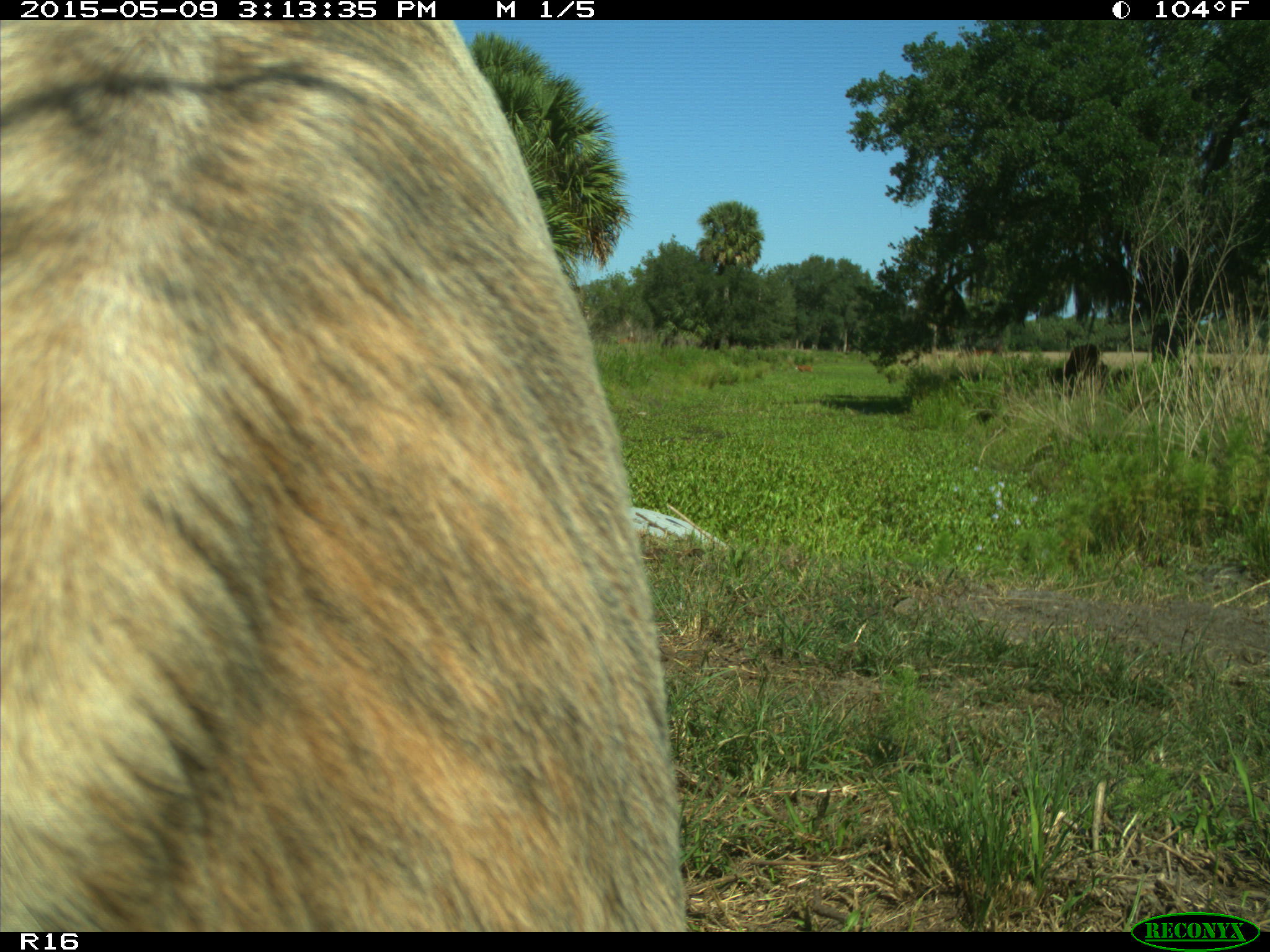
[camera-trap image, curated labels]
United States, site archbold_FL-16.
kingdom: Animalia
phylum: Chordata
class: Mammalia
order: Artiodactyla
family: Bovidae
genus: Bos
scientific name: Bos taurus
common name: domestic cow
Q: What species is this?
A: Bos taurus (domestic cow).